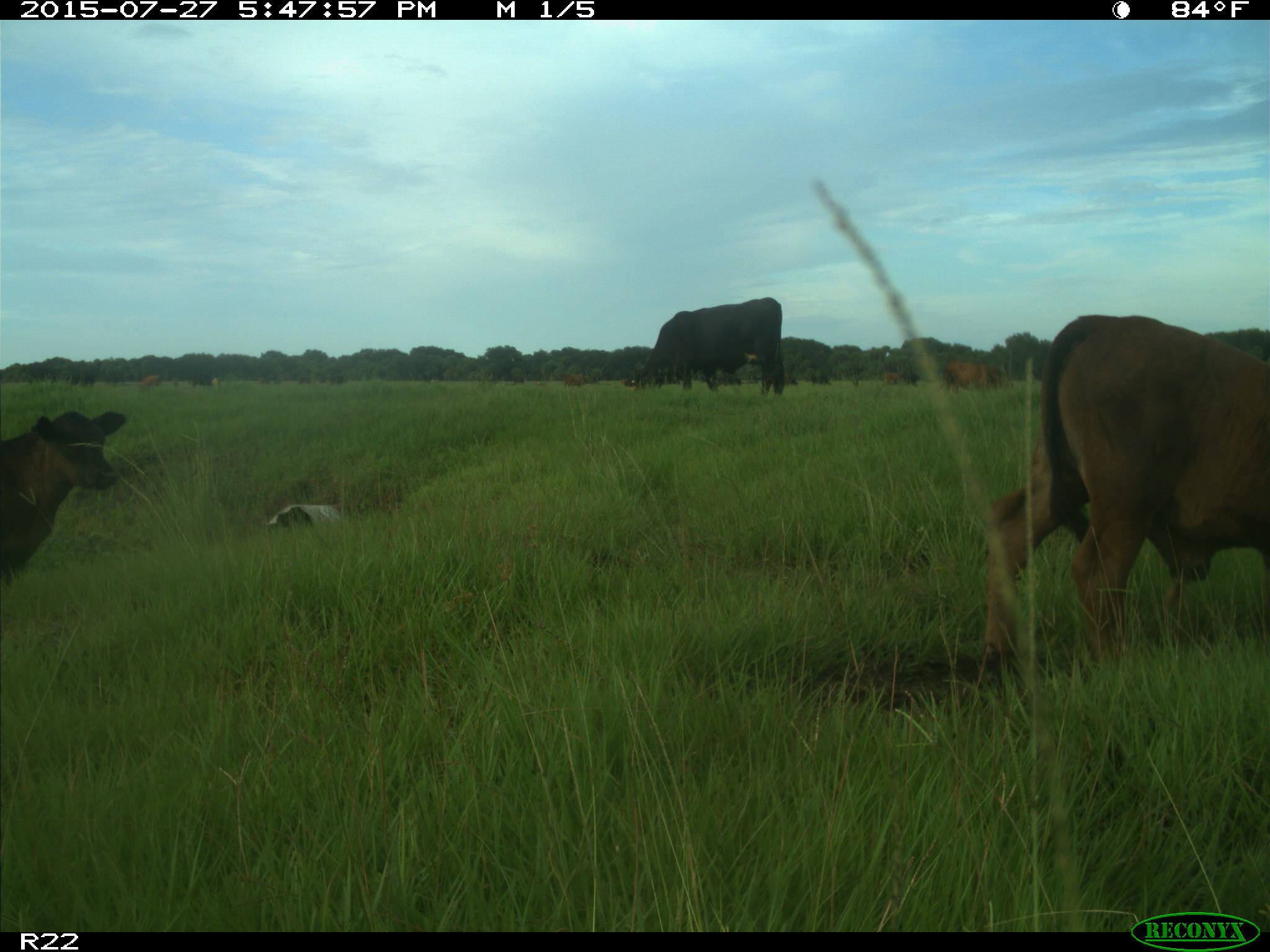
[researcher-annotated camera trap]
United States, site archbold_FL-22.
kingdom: Animalia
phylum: Chordata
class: Mammalia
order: Artiodactyla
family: Bovidae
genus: Bos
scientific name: Bos taurus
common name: domestic cow